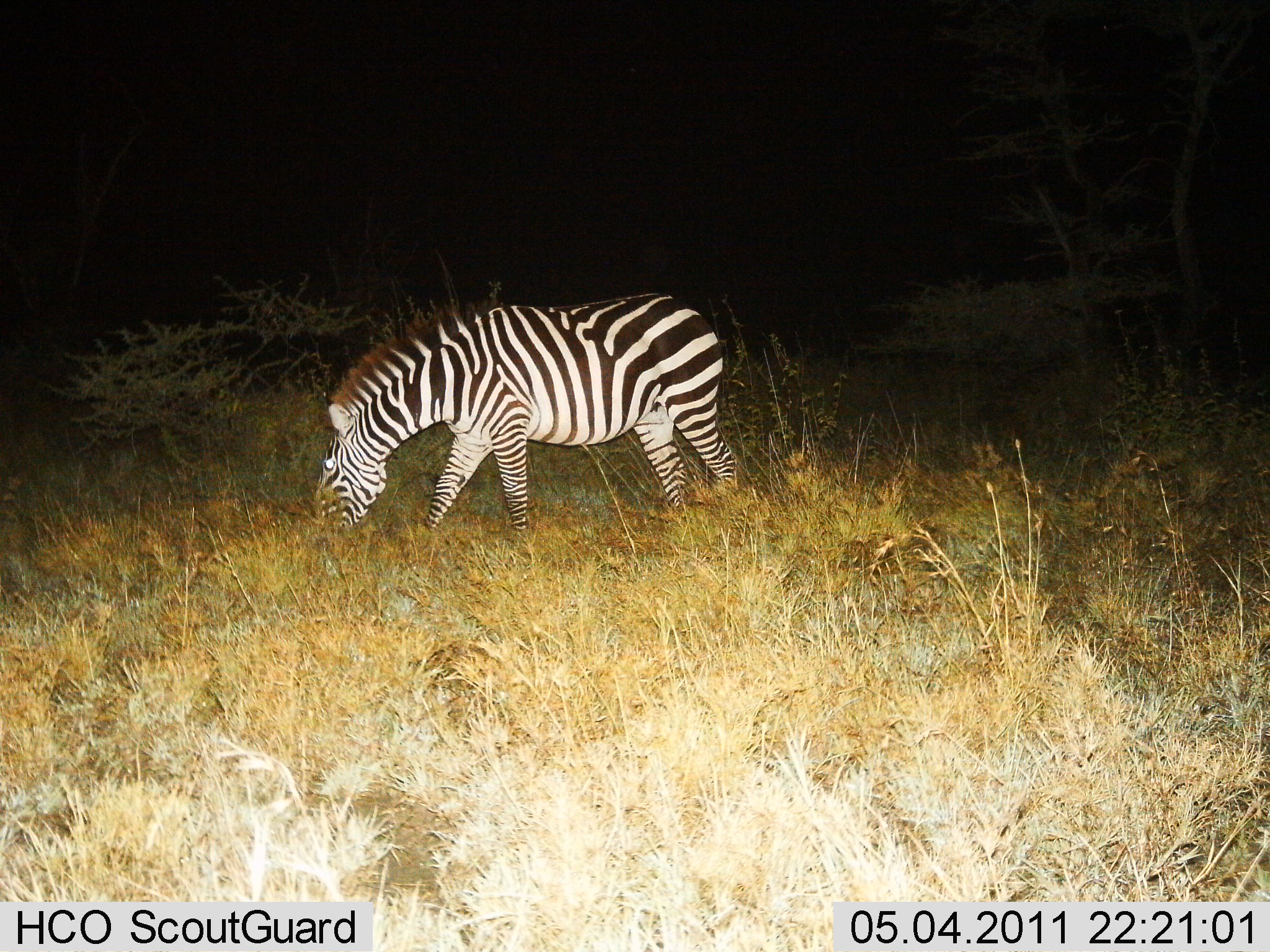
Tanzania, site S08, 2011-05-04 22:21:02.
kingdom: Animalia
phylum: Chordata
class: Mammalia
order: Perissodactyla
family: Equidae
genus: Equus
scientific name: Equus quagga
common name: plains zebra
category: zebra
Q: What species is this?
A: Zebra (plains zebra) (Equus quagga).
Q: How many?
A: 1.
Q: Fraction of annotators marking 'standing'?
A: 30%.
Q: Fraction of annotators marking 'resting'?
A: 0%.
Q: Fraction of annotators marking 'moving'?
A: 0%.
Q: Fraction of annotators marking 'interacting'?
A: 0%.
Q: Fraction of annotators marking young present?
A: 0%.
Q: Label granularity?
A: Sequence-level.